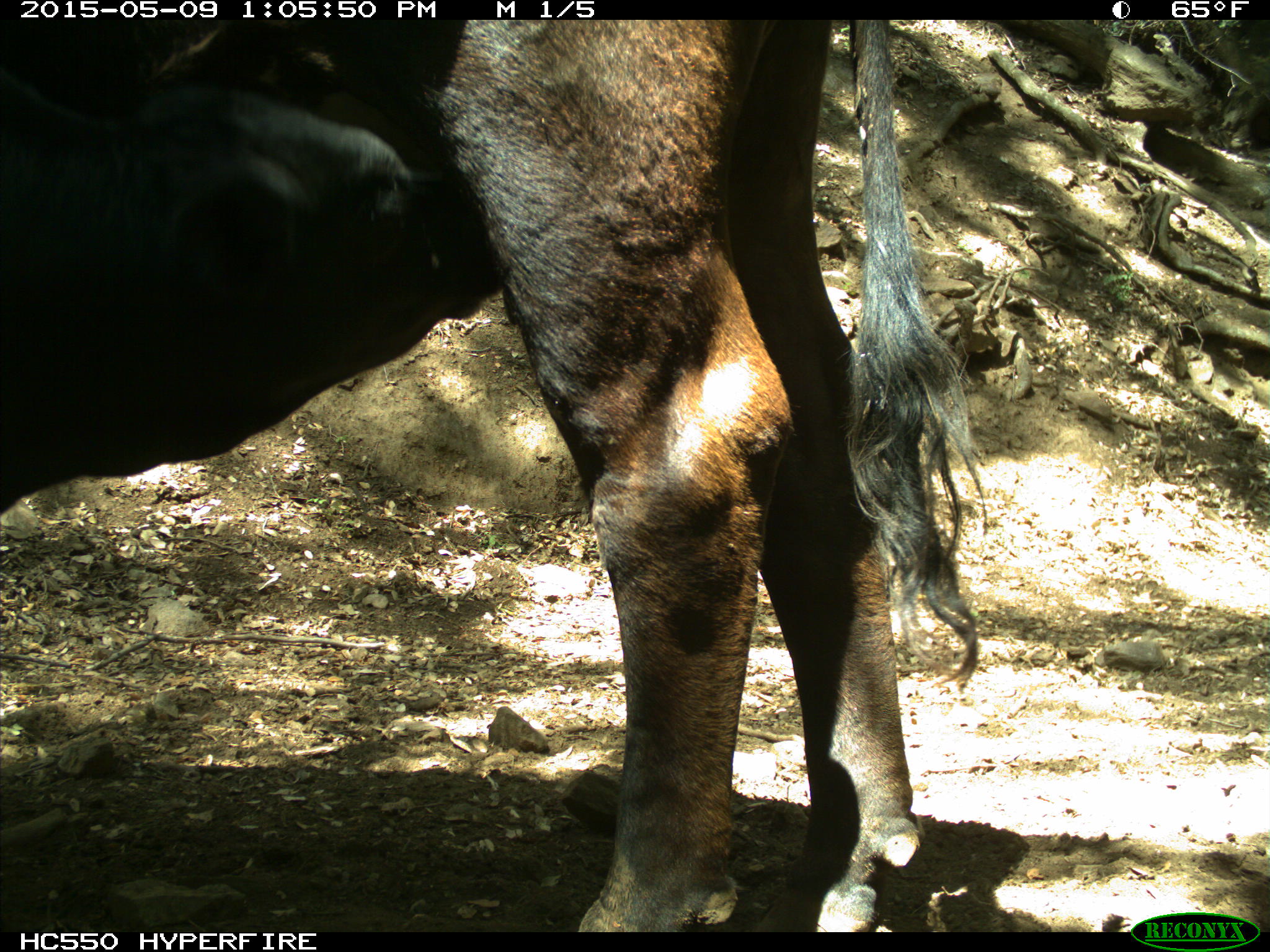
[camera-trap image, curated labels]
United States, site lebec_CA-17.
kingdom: Animalia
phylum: Chordata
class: Mammalia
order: Artiodactyla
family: Bovidae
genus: Bos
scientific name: Bos taurus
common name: domestic cow